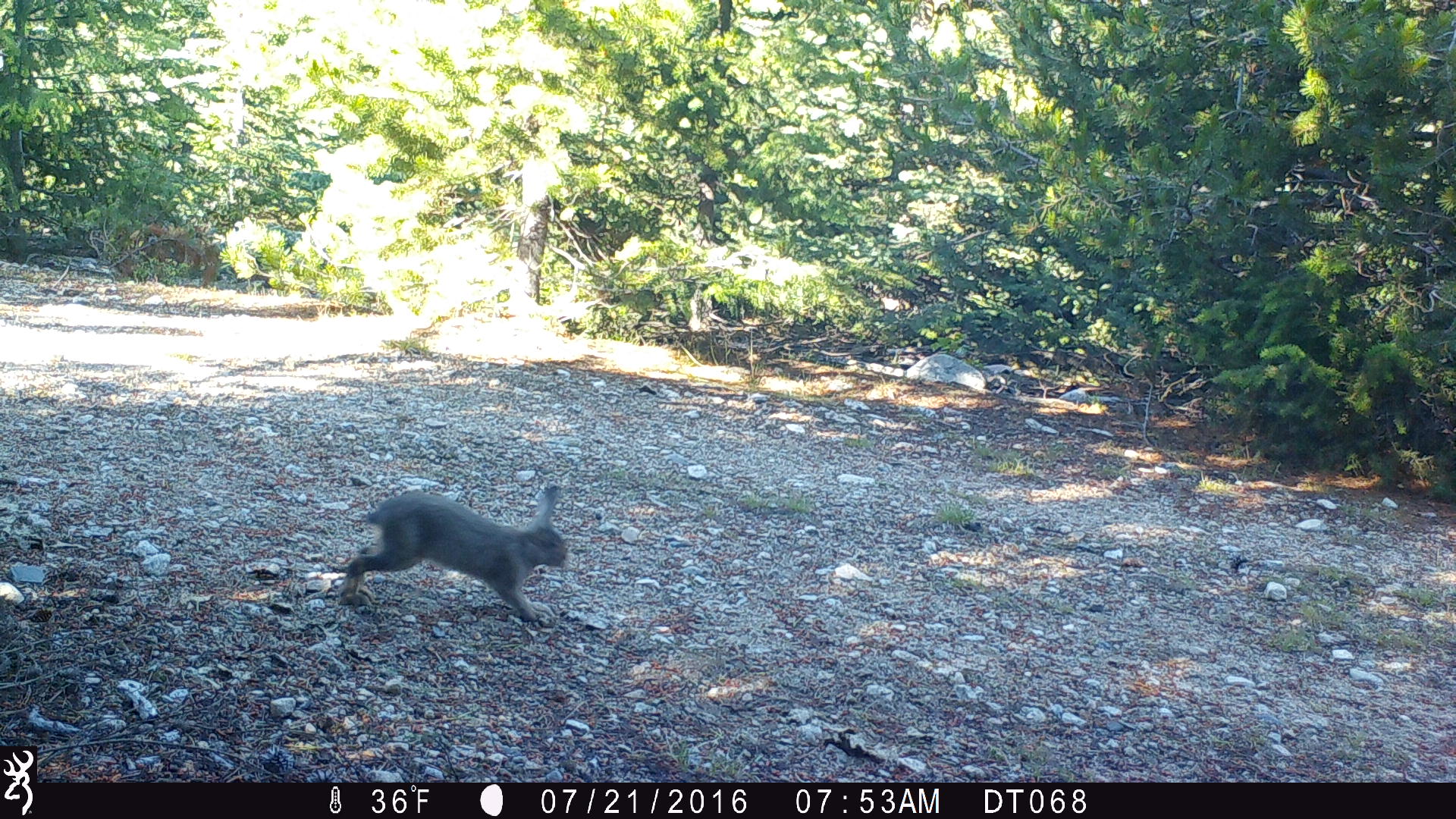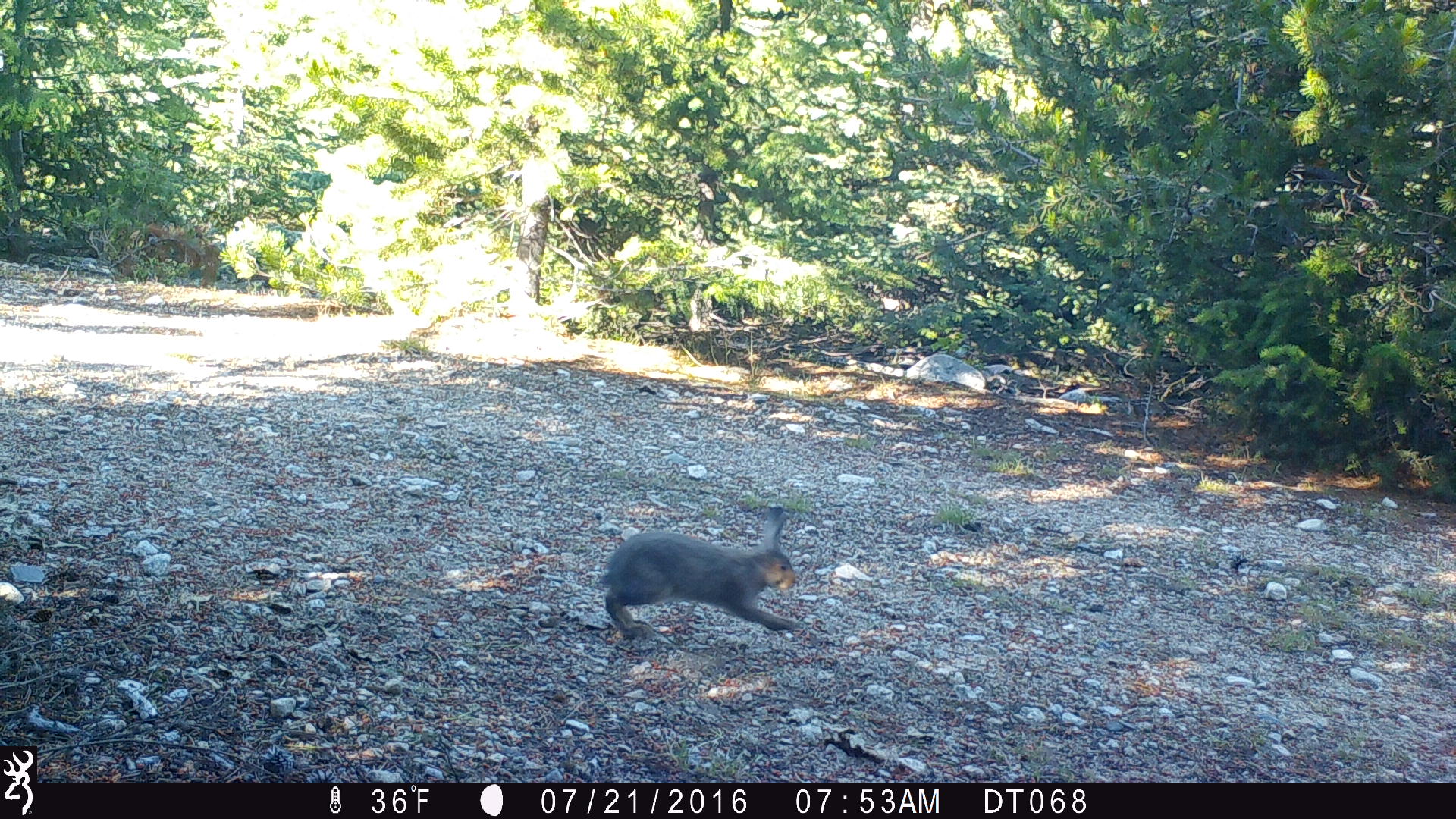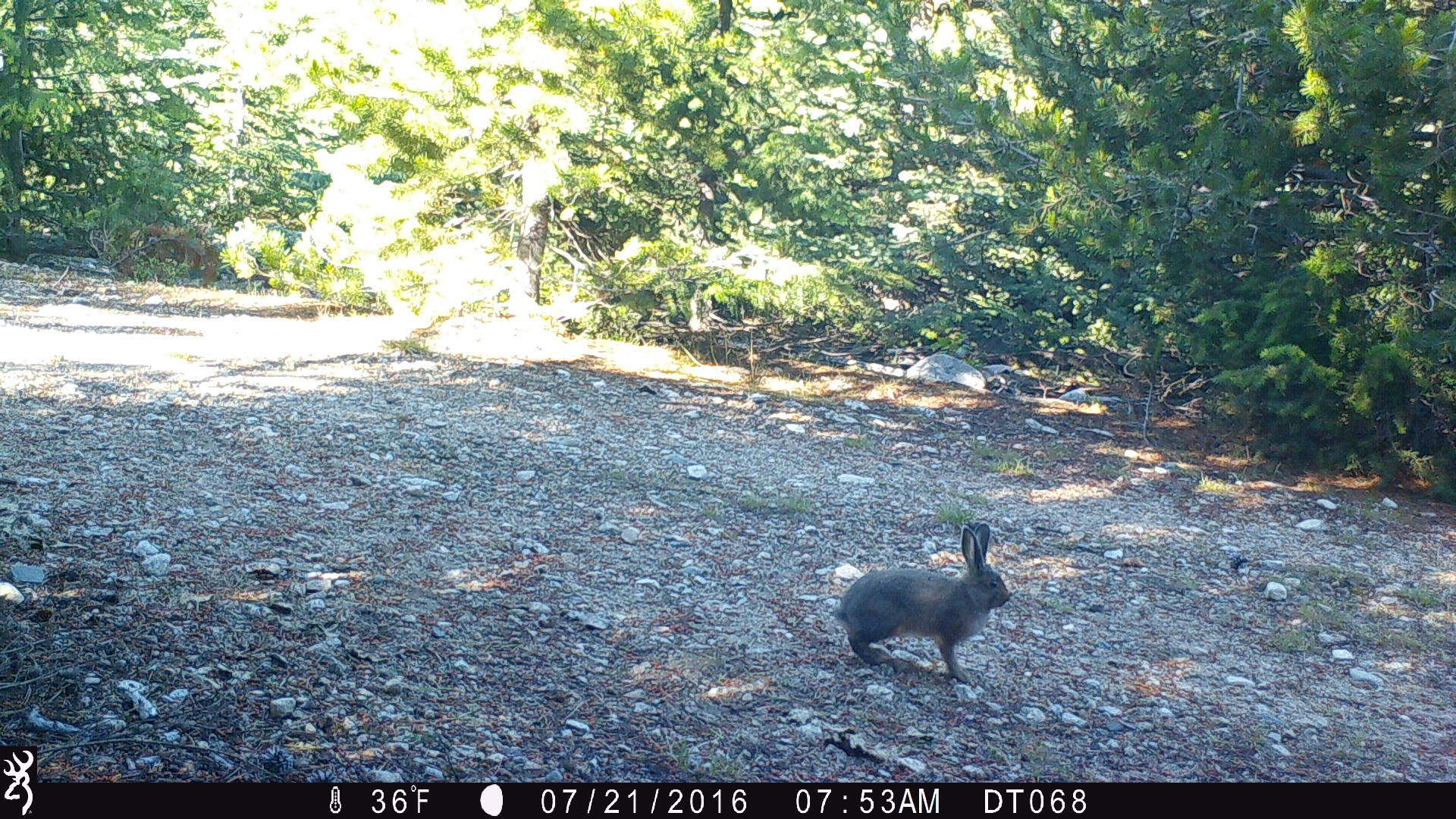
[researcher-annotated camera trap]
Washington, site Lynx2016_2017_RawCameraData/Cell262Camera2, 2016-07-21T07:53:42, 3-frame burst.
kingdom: Animalia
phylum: Chordata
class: Mammalia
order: Lagomorpha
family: Leporidae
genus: Lepus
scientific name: Lepus americanus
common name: snowshoe hare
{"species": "Lepus americanus (snowshoe hare)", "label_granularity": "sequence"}